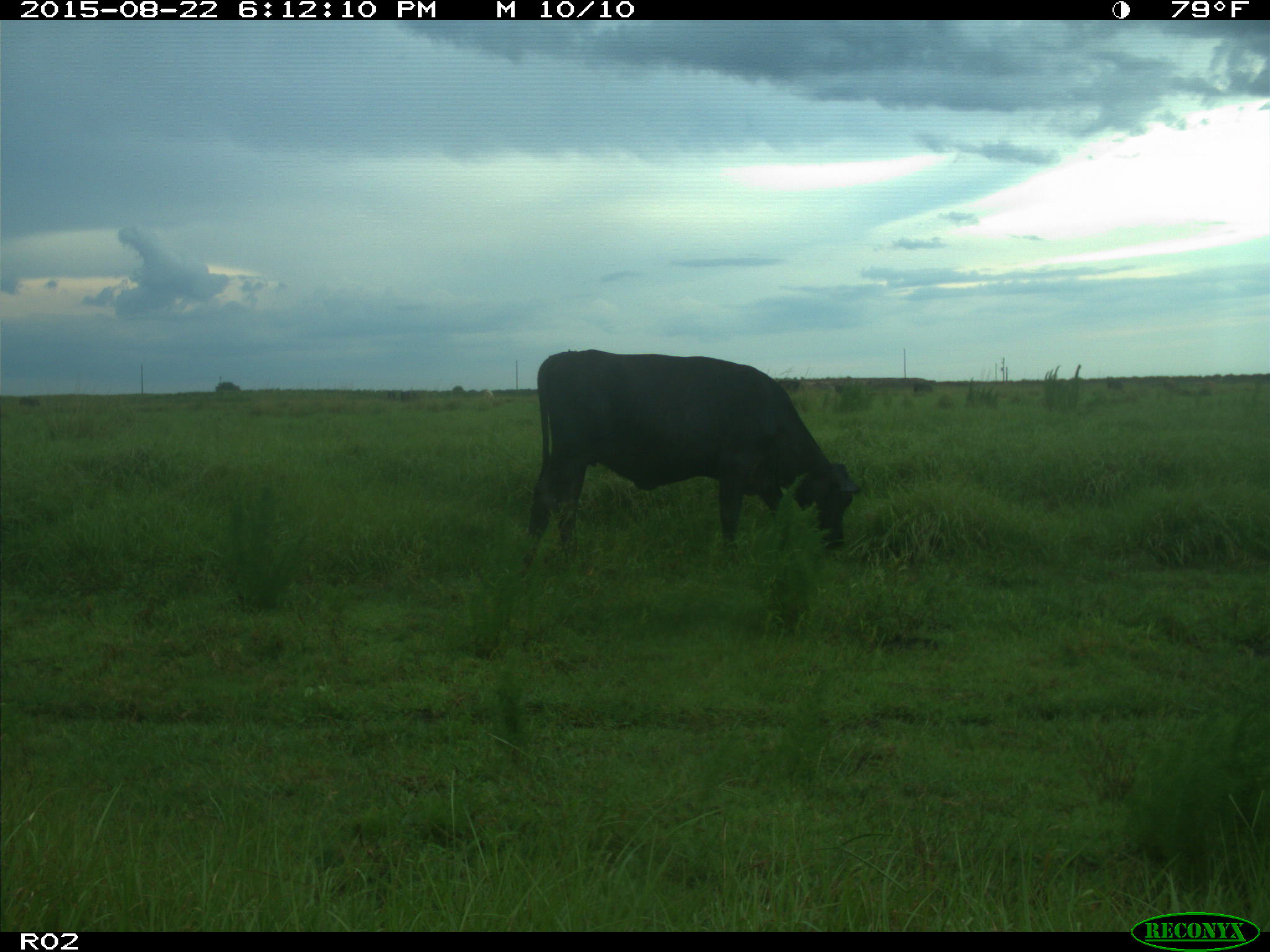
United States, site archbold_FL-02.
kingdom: Animalia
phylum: Chordata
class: Mammalia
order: Artiodactyla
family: Bovidae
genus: Bos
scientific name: Bos taurus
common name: domestic cow